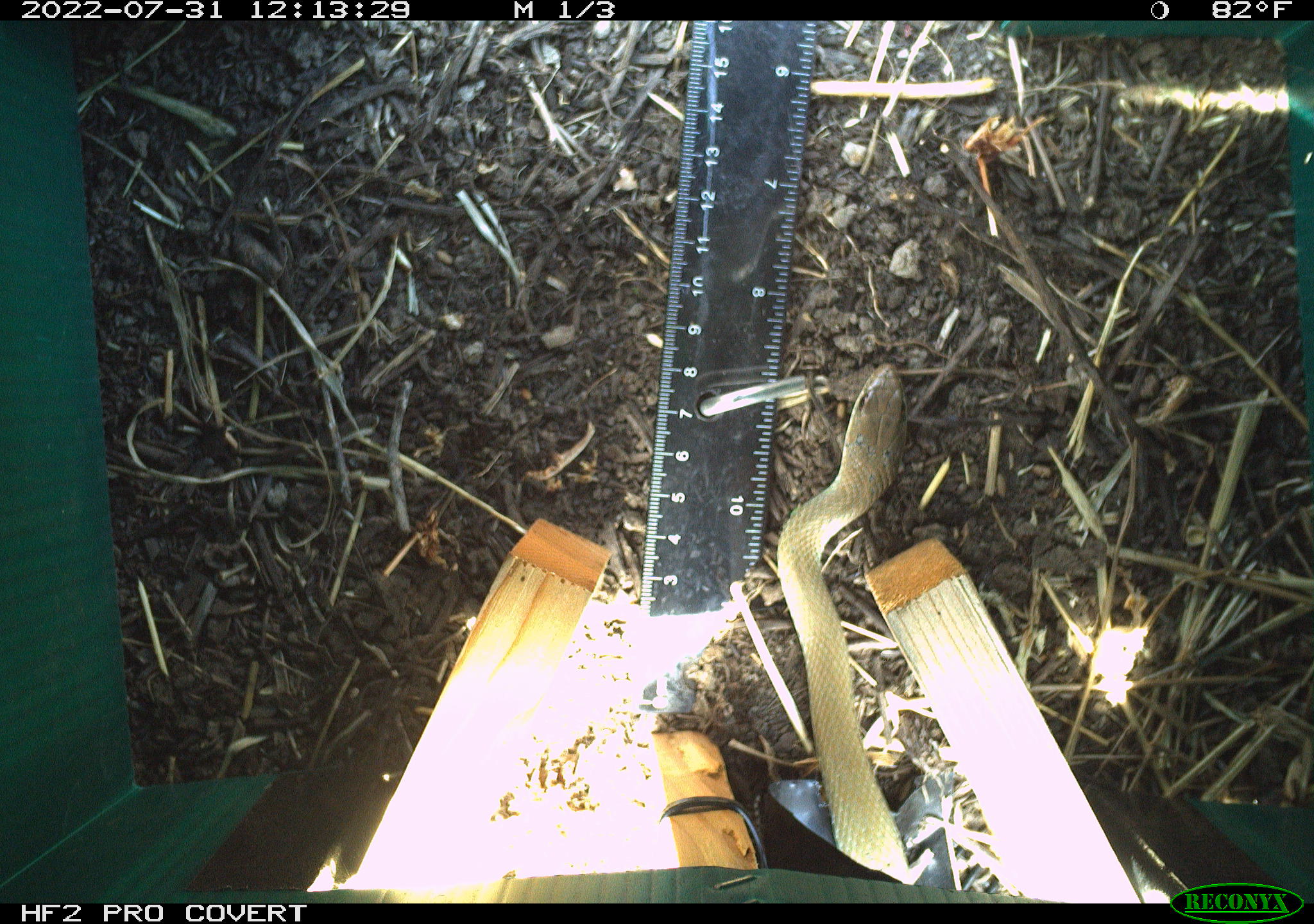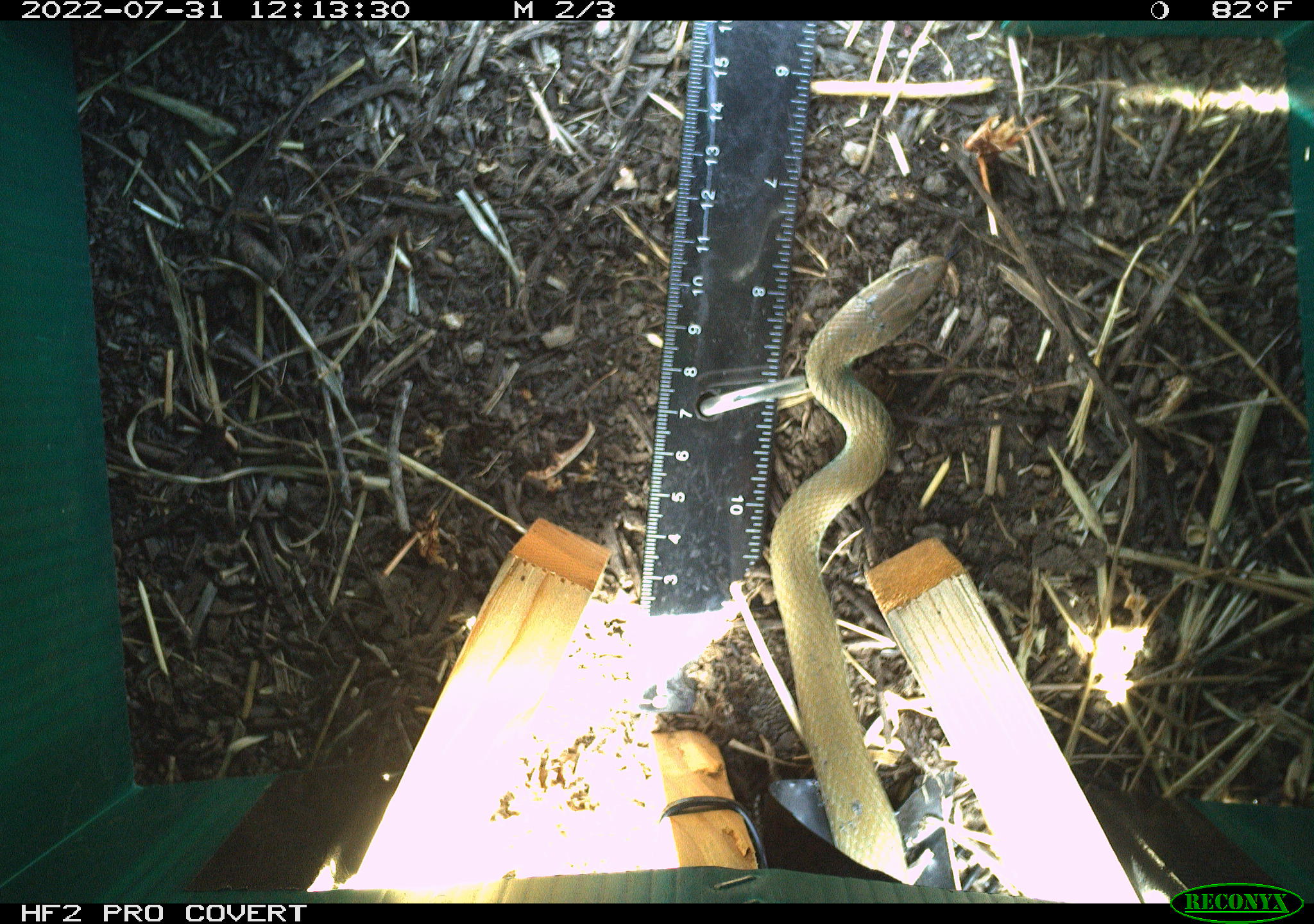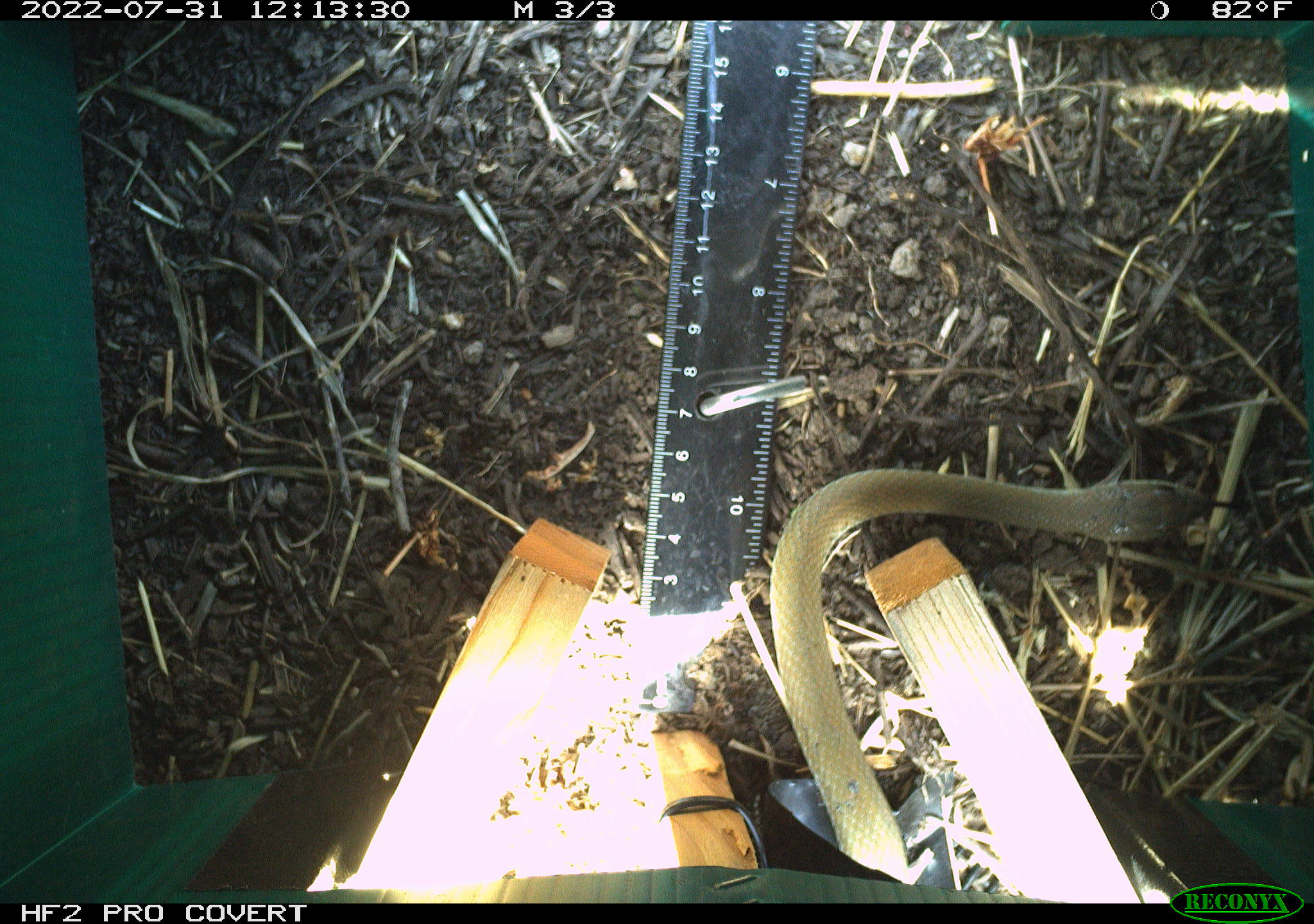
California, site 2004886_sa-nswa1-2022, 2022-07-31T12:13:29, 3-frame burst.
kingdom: Animalia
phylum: Chordata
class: Reptilia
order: Squamata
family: Colubridae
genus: Coluber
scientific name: Coluber constrictor mormon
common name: western yellow-bellied racer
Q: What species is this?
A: Western yellow-bellied racer (Coluber constrictor mormon).